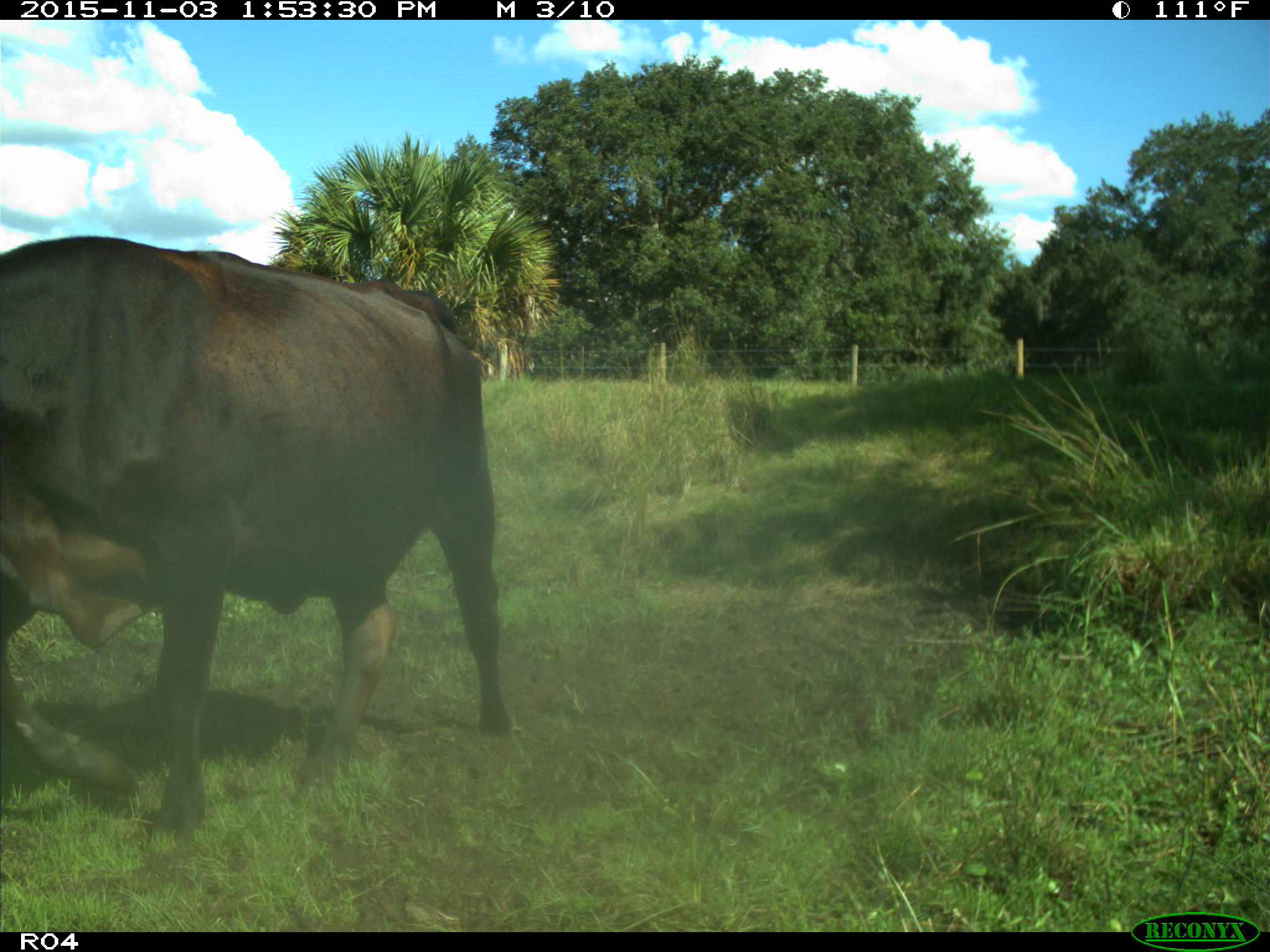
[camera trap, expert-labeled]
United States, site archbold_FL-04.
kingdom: Animalia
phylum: Chordata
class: Mammalia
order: Artiodactyla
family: Bovidae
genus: Bos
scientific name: Bos taurus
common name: domestic cow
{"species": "Bos taurus (domestic cow)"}